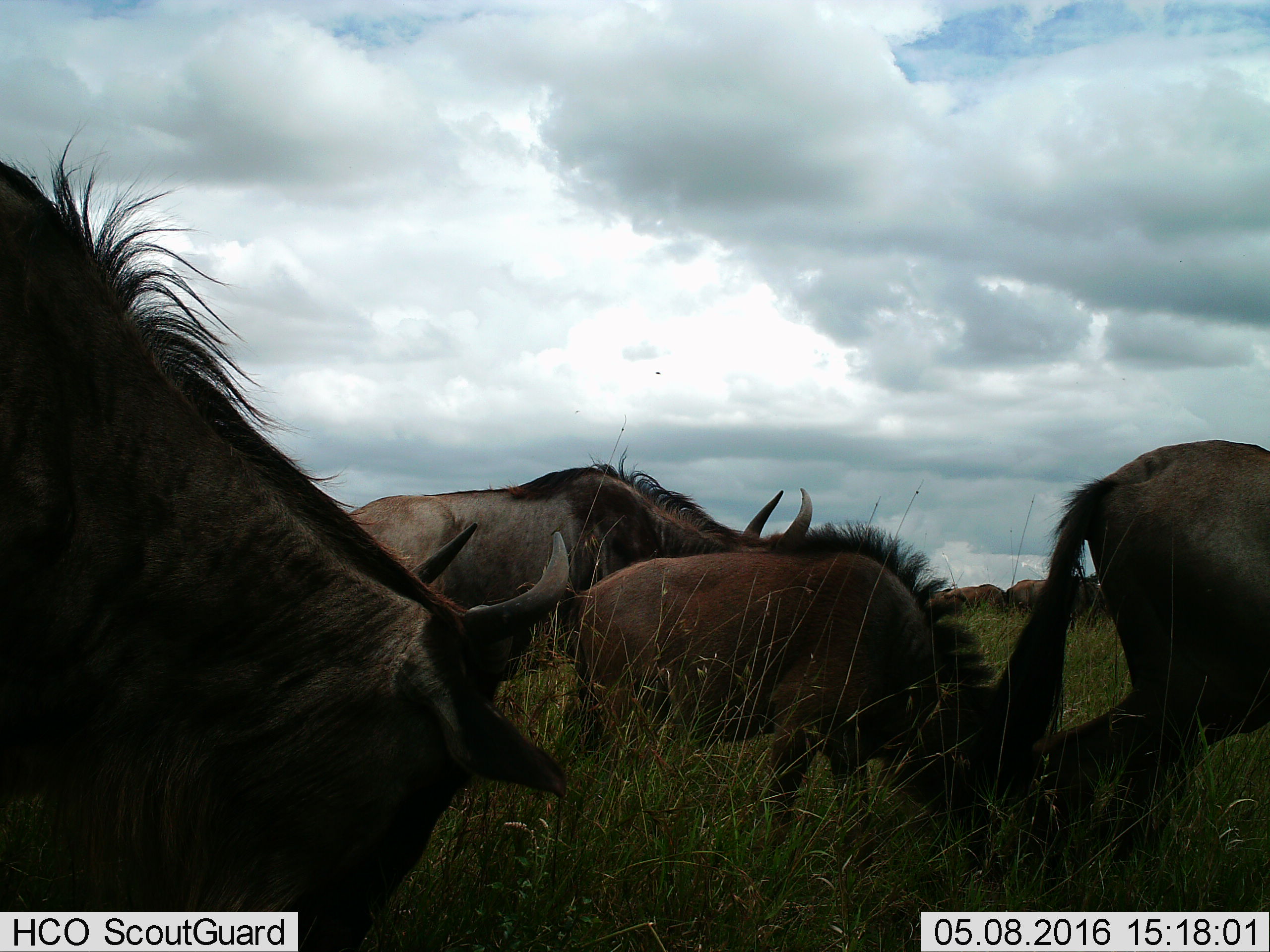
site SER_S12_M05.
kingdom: Animalia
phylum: Chordata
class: Mammalia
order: Artiodactyla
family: Bovidae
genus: Connochaetes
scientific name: Connochaetes taurinus taurinus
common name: blue wildebeest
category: wildebeestblue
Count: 6.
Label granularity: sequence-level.